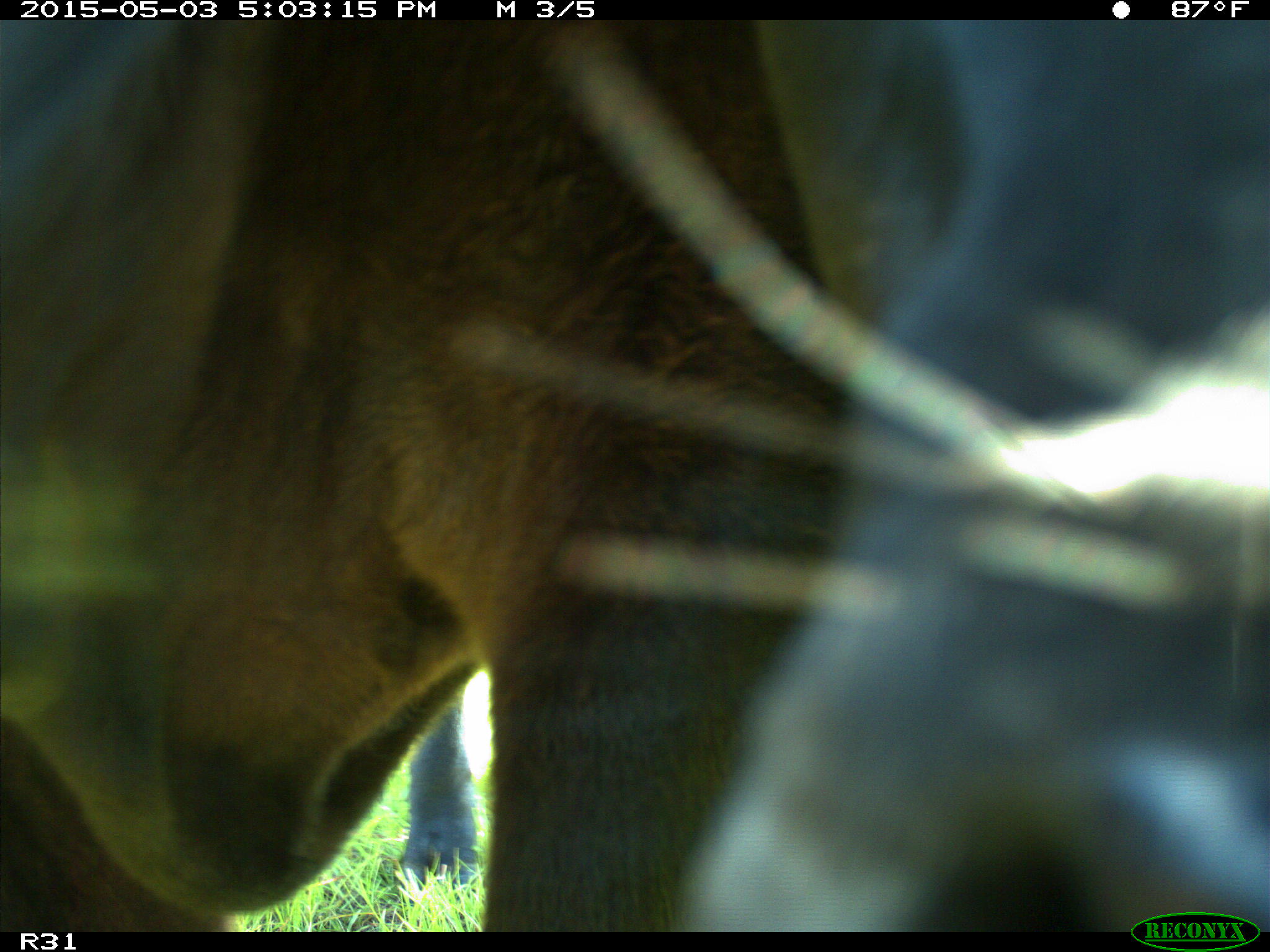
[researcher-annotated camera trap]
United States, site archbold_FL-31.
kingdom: Animalia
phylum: Chordata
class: Mammalia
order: Artiodactyla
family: Bovidae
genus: Bos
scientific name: Bos taurus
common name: domestic cow